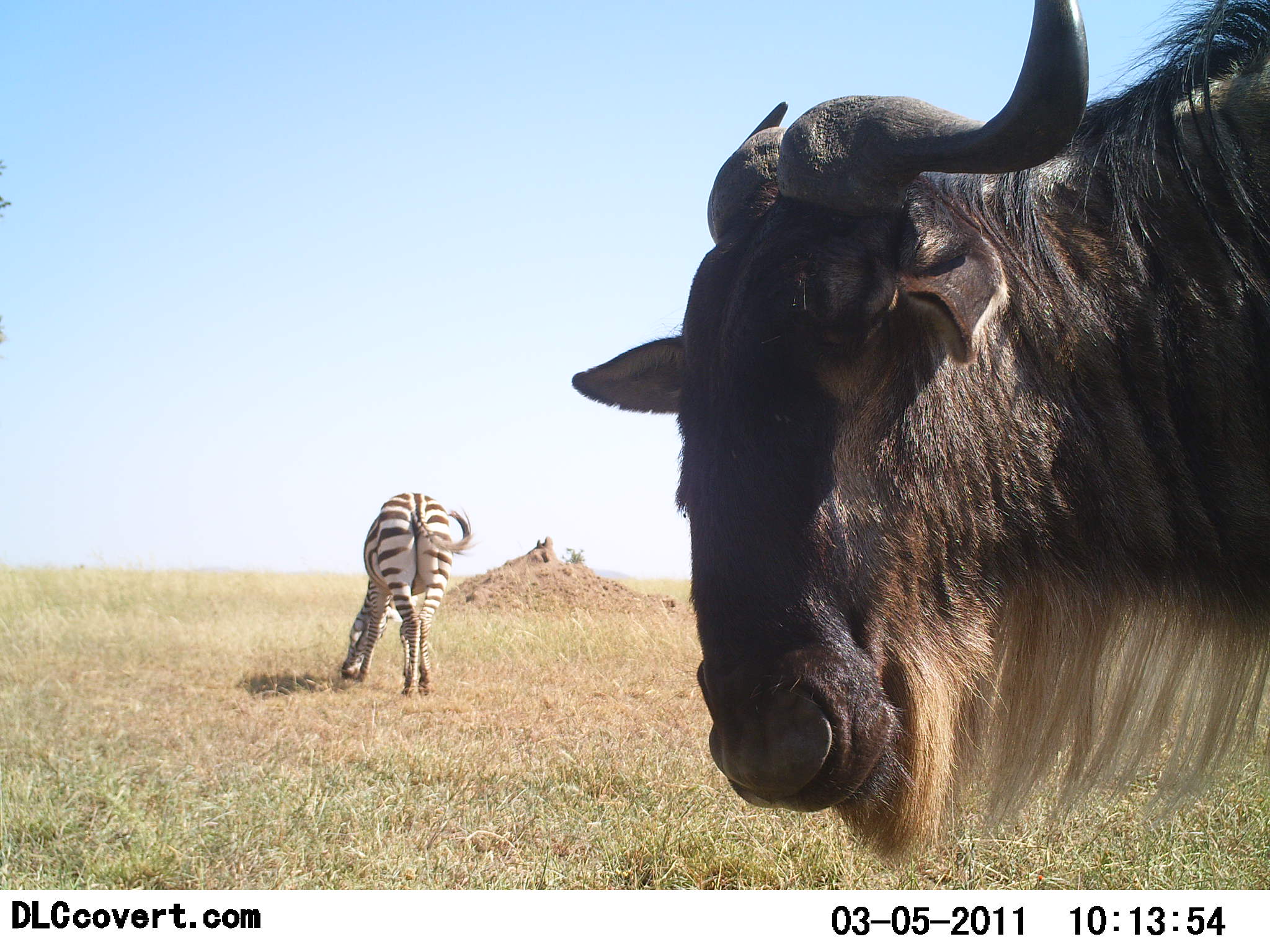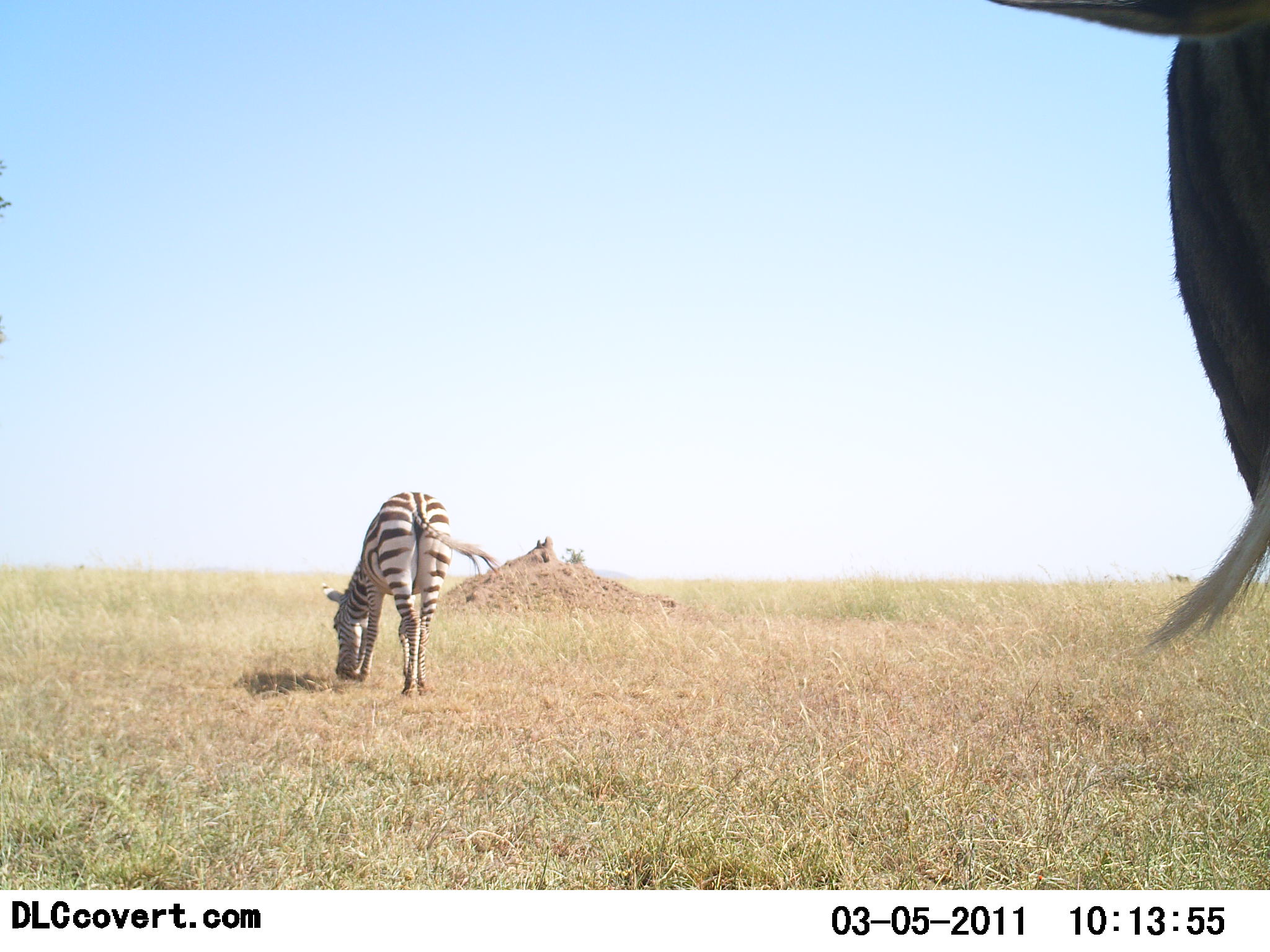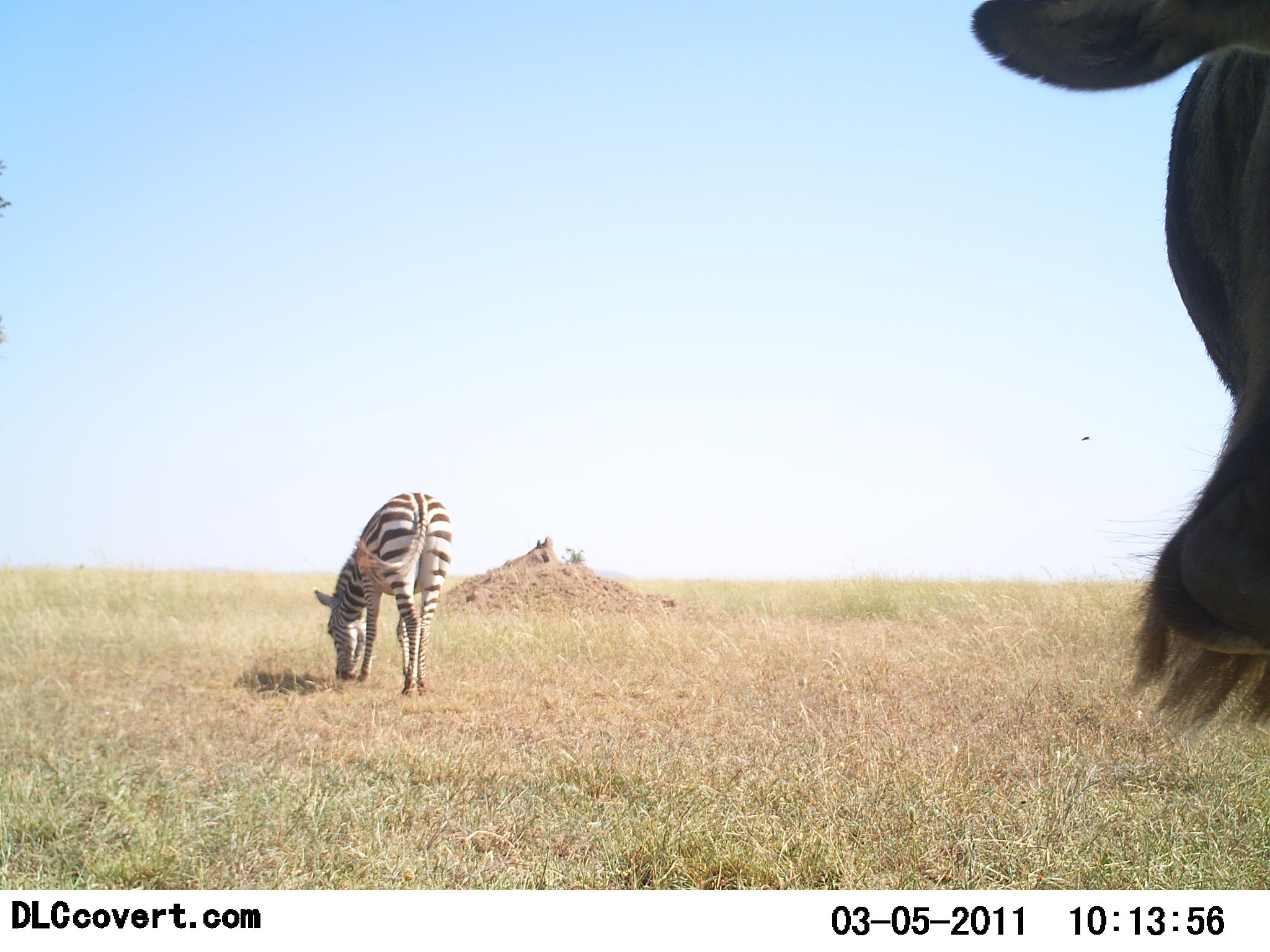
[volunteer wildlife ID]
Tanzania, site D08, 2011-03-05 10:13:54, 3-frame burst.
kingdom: Animalia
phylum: Chordata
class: Mammalia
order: Artiodactyla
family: Bovidae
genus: Connochaetes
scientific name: Connochaetes taurinus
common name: blue wildebeest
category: wildebeest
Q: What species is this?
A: Wildebeest (blue wildebeest) (Connochaetes taurinus).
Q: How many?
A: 1.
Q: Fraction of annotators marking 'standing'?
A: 45%.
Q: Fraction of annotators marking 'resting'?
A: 0%.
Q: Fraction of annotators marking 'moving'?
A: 55%.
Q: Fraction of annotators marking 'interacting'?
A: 0%.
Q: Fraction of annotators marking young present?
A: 0%.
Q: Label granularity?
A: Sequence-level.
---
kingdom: Animalia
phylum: Chordata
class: Mammalia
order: Perissodactyla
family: Equidae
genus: Equus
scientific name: Equus quagga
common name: plains zebra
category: zebra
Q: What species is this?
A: Zebra (plains zebra) (Equus quagga).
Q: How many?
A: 1.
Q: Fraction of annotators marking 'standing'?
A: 9%.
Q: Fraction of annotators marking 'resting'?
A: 0%.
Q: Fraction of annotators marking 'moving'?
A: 0%.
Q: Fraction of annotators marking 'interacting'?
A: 0%.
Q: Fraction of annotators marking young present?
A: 0%.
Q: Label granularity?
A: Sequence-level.